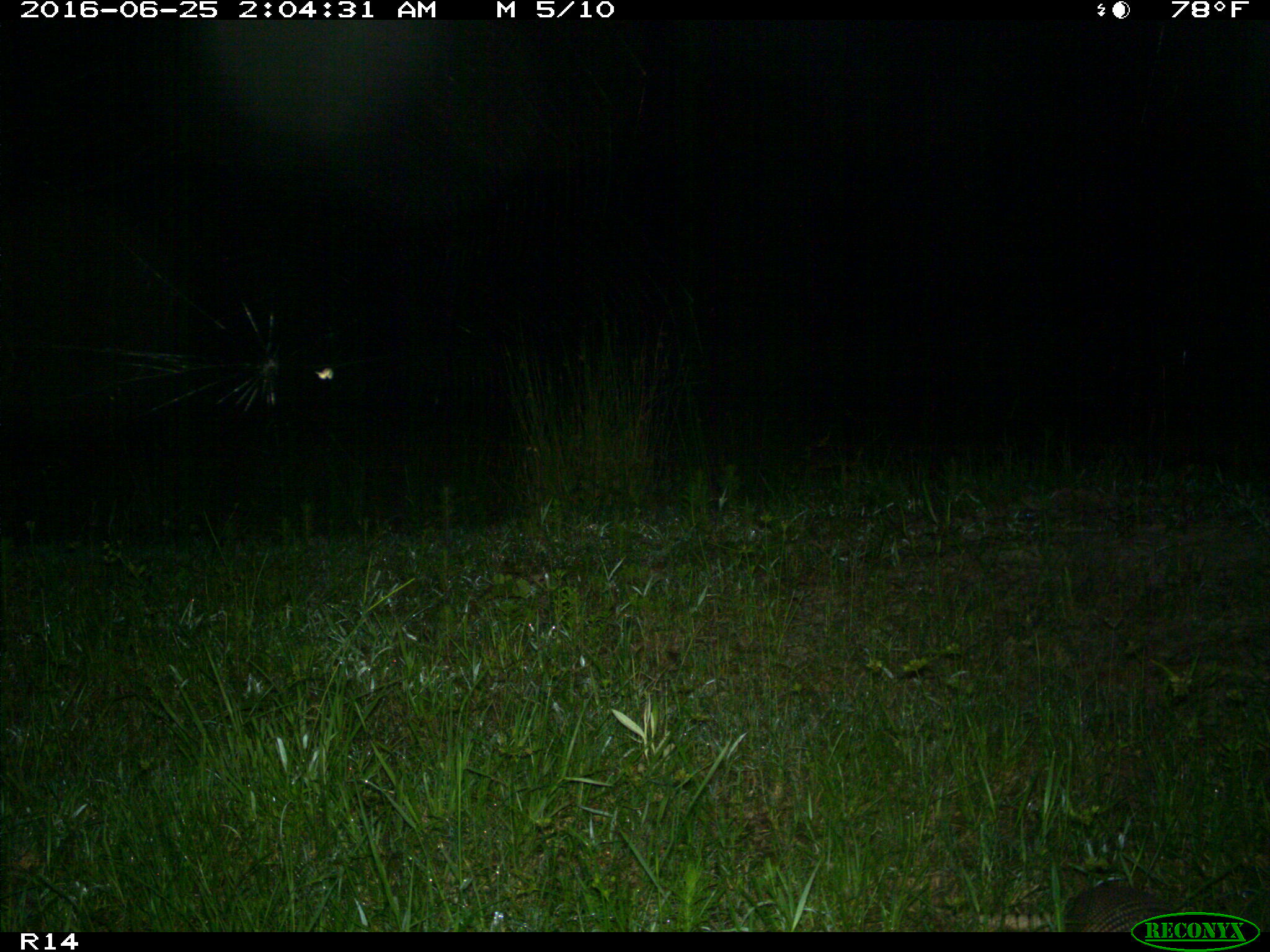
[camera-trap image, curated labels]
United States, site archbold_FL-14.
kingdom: Animalia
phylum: Chordata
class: Mammalia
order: Cingulata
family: Dasypodidae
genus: Dasypus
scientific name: Dasypus novemcinctus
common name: nine-banded armadillo